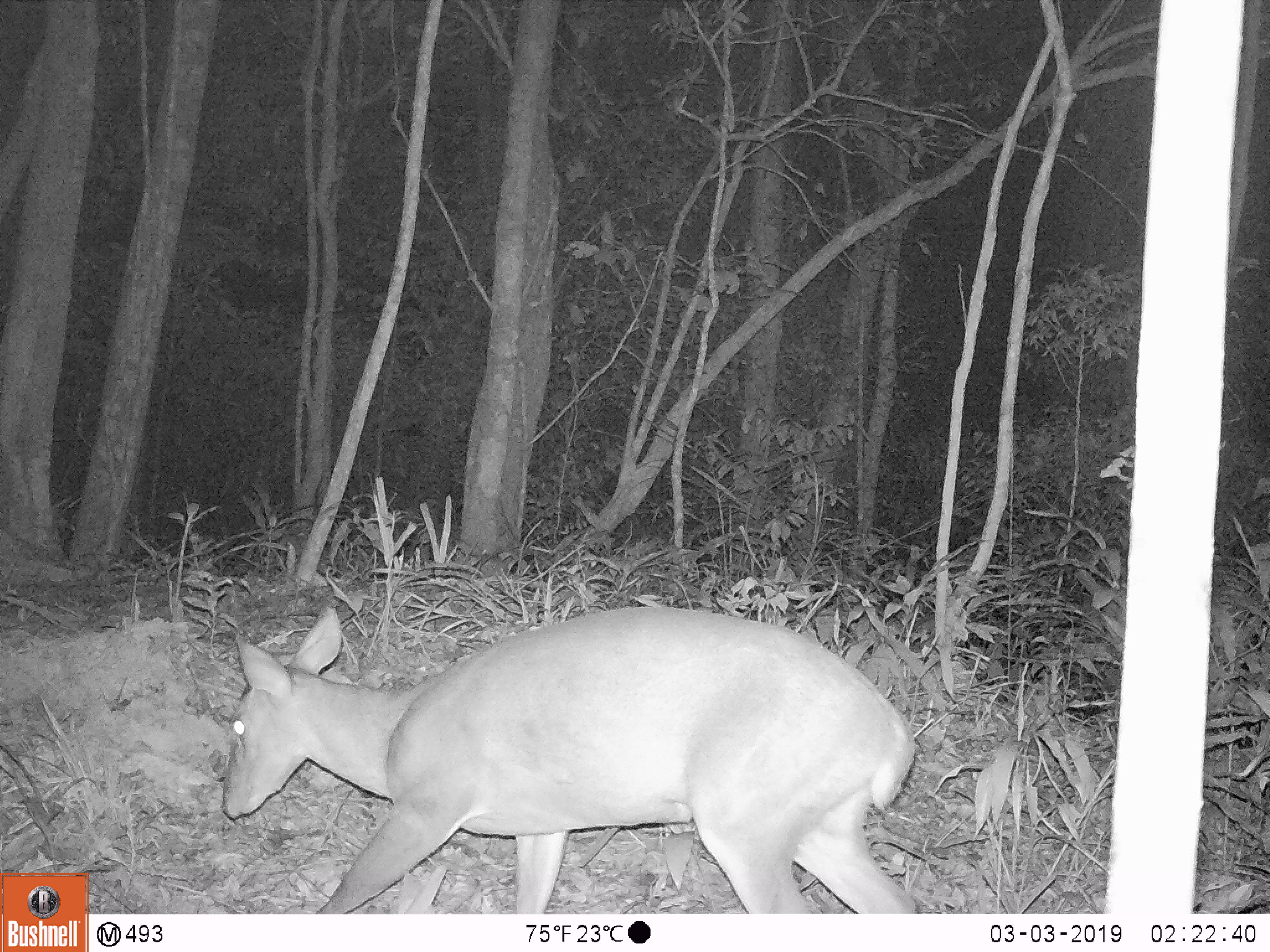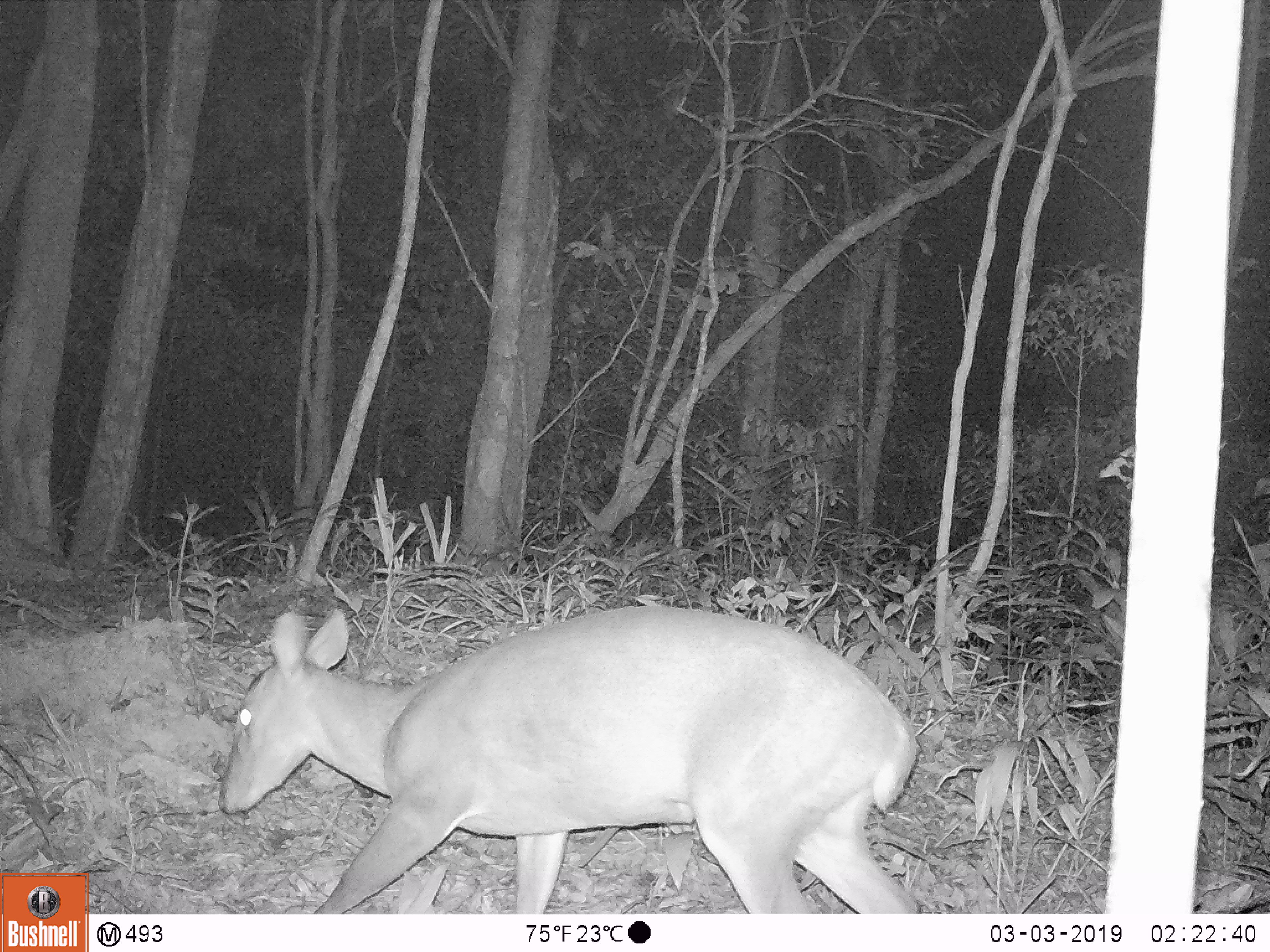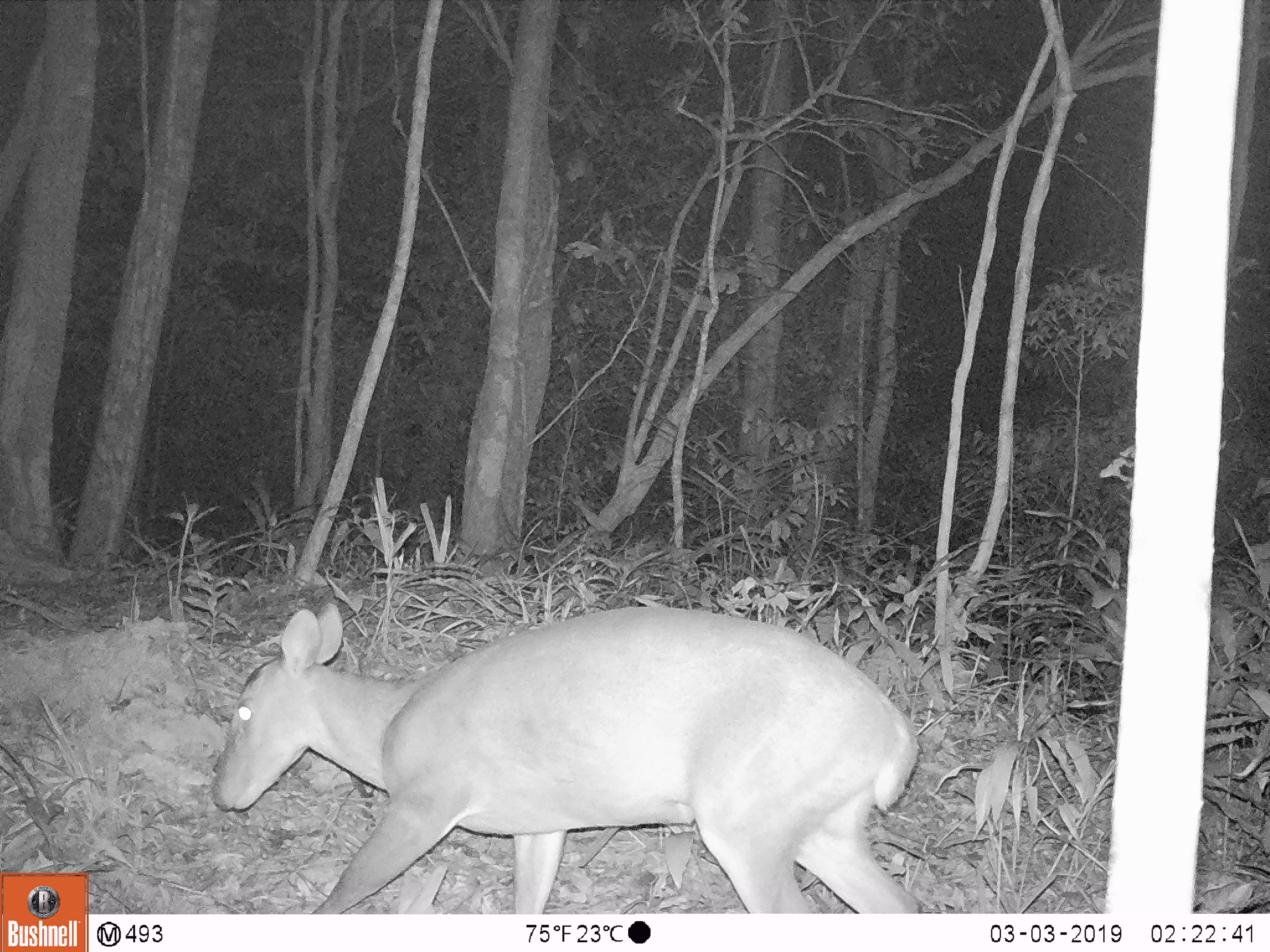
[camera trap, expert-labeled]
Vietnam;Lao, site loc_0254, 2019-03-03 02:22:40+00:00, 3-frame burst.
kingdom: Animalia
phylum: Chordata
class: Mammalia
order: Artiodactyla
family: Cervidae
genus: Muntiacus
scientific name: Muntiacus vuquangensis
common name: large-antlered muntjac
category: large antlered muntjac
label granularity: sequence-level